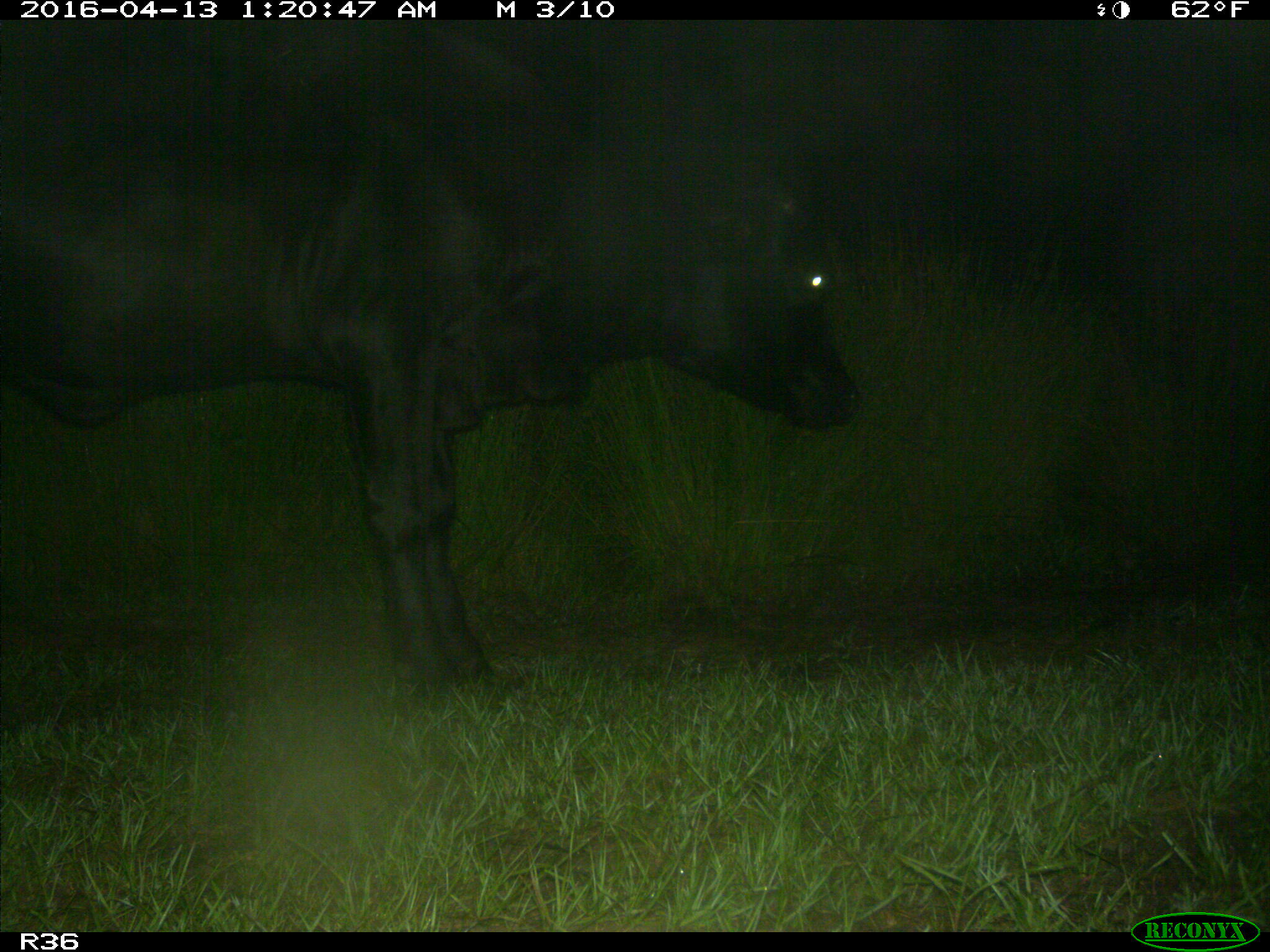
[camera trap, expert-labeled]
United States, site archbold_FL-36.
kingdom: Animalia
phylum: Chordata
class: Mammalia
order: Artiodactyla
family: Bovidae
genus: Bos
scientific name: Bos taurus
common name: domestic cow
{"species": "Bos taurus (domestic cow)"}